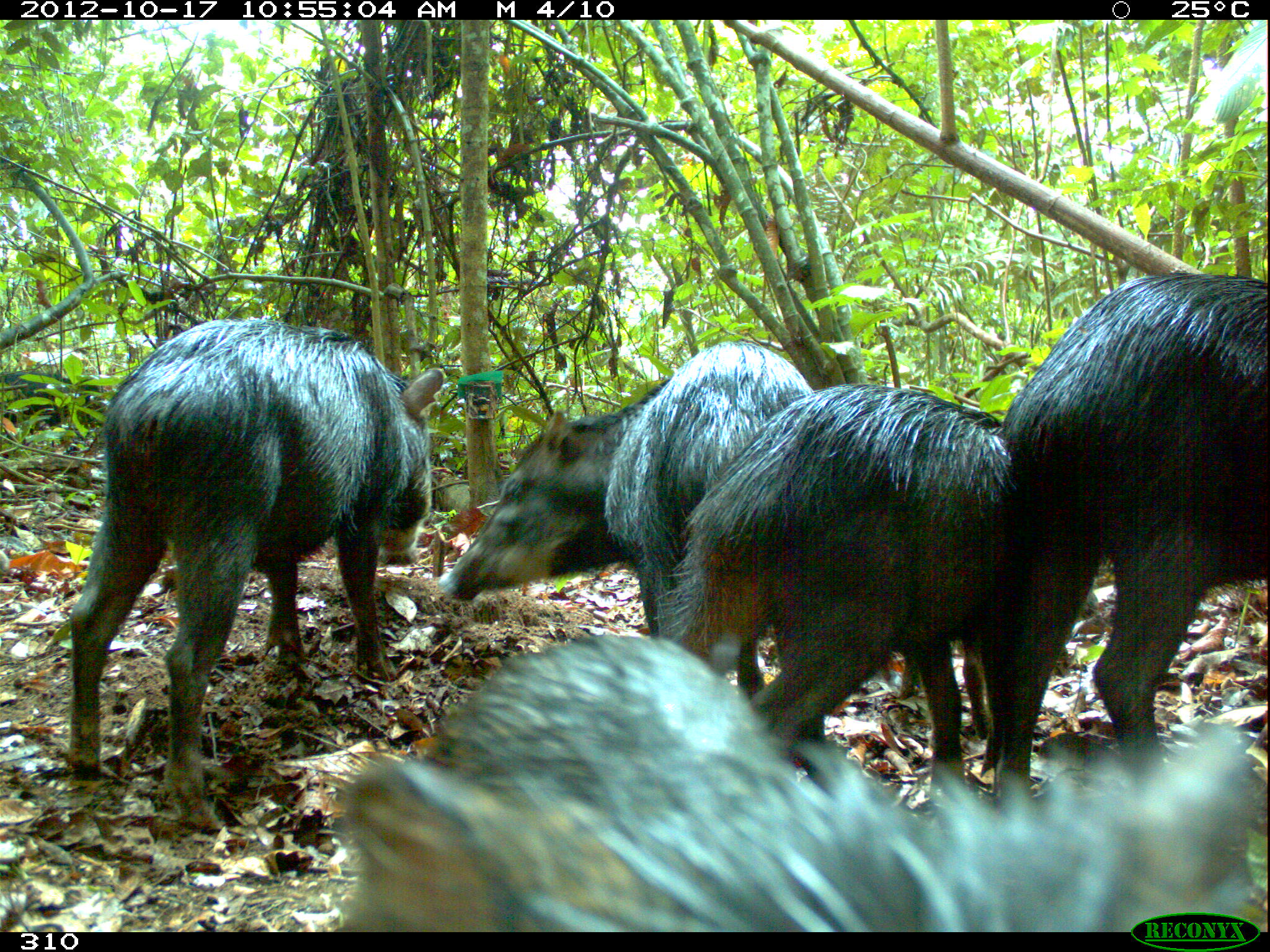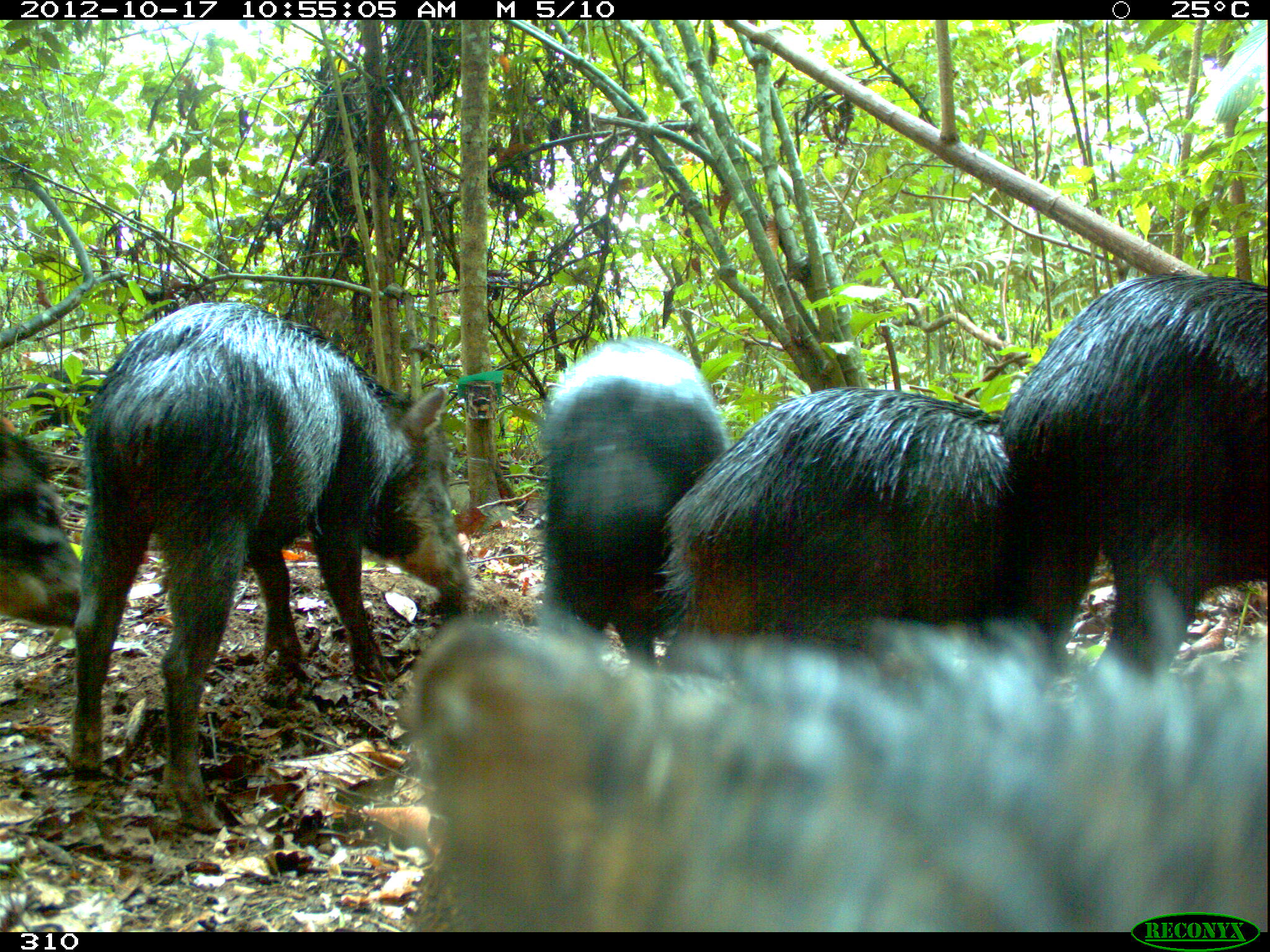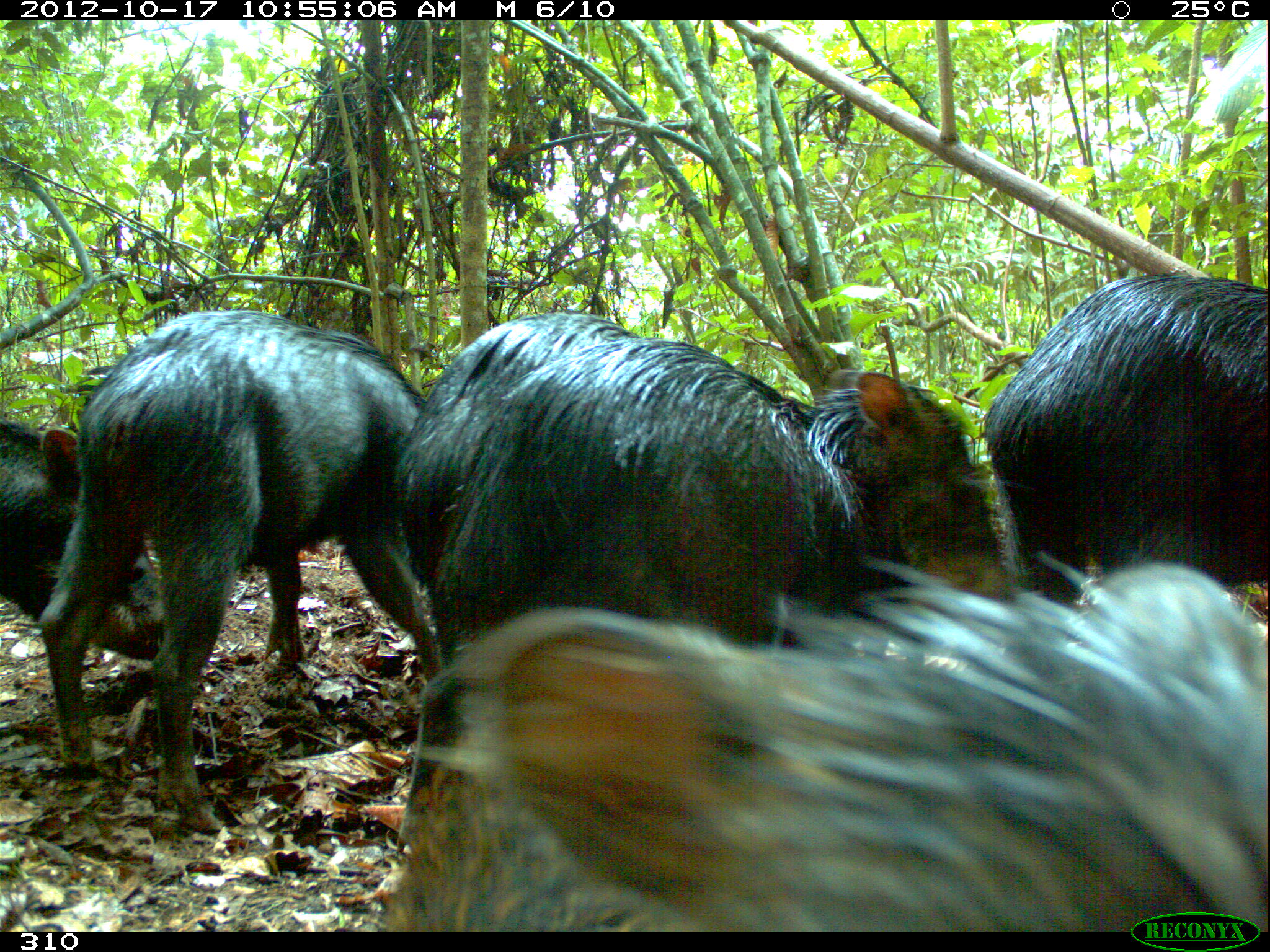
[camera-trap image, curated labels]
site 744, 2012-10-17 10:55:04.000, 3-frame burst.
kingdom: Animalia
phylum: Chordata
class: Mammalia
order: Artiodactyla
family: Tayassuidae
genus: Tayassu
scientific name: Tayassu pecari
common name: white-lipped peccary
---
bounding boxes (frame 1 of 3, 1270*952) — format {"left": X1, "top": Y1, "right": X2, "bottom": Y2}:
tayassu pecari: {"left": 323, "top": 632, "right": 1265, "bottom": 932}; {"left": 64, "top": 317, "right": 444, "bottom": 830}; {"left": 437, "top": 342, "right": 814, "bottom": 777}; {"left": 651, "top": 385, "right": 1025, "bottom": 814}; {"left": 977, "top": 267, "right": 1270, "bottom": 799}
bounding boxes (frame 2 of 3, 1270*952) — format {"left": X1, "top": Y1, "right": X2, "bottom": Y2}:
tayassu pecari: {"left": 403, "top": 614, "right": 1264, "bottom": 932}; {"left": 65, "top": 301, "right": 478, "bottom": 830}; {"left": 1001, "top": 273, "right": 1270, "bottom": 676}; {"left": 654, "top": 386, "right": 1011, "bottom": 650}; {"left": 537, "top": 335, "right": 728, "bottom": 672}; {"left": 0, "top": 415, "right": 78, "bottom": 630}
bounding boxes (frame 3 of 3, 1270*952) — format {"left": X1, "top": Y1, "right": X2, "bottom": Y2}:
tayassu pecari: {"left": 375, "top": 546, "right": 1264, "bottom": 932}; {"left": 387, "top": 307, "right": 1020, "bottom": 673}; {"left": 36, "top": 309, "right": 443, "bottom": 833}; {"left": 979, "top": 272, "right": 1264, "bottom": 610}; {"left": 0, "top": 416, "right": 165, "bottom": 661}